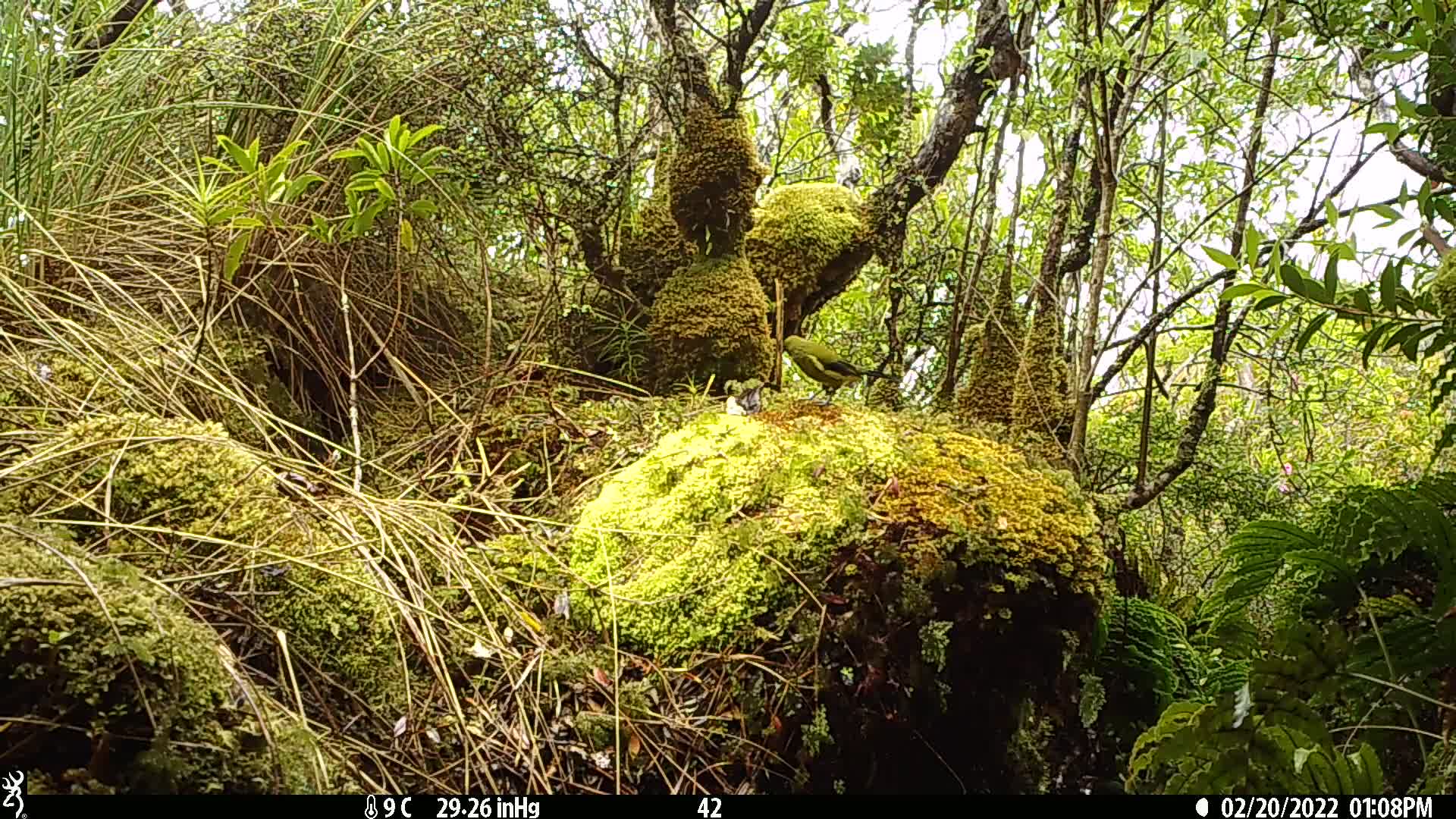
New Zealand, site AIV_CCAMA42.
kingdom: Animalia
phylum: Chordata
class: Aves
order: Passeriformes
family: Meliphagidae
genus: Anthornis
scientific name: Anthornis melanura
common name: new zealand bellbird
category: bellbird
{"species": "bellbird (new zealand bellbird) (Anthornis melanura)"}